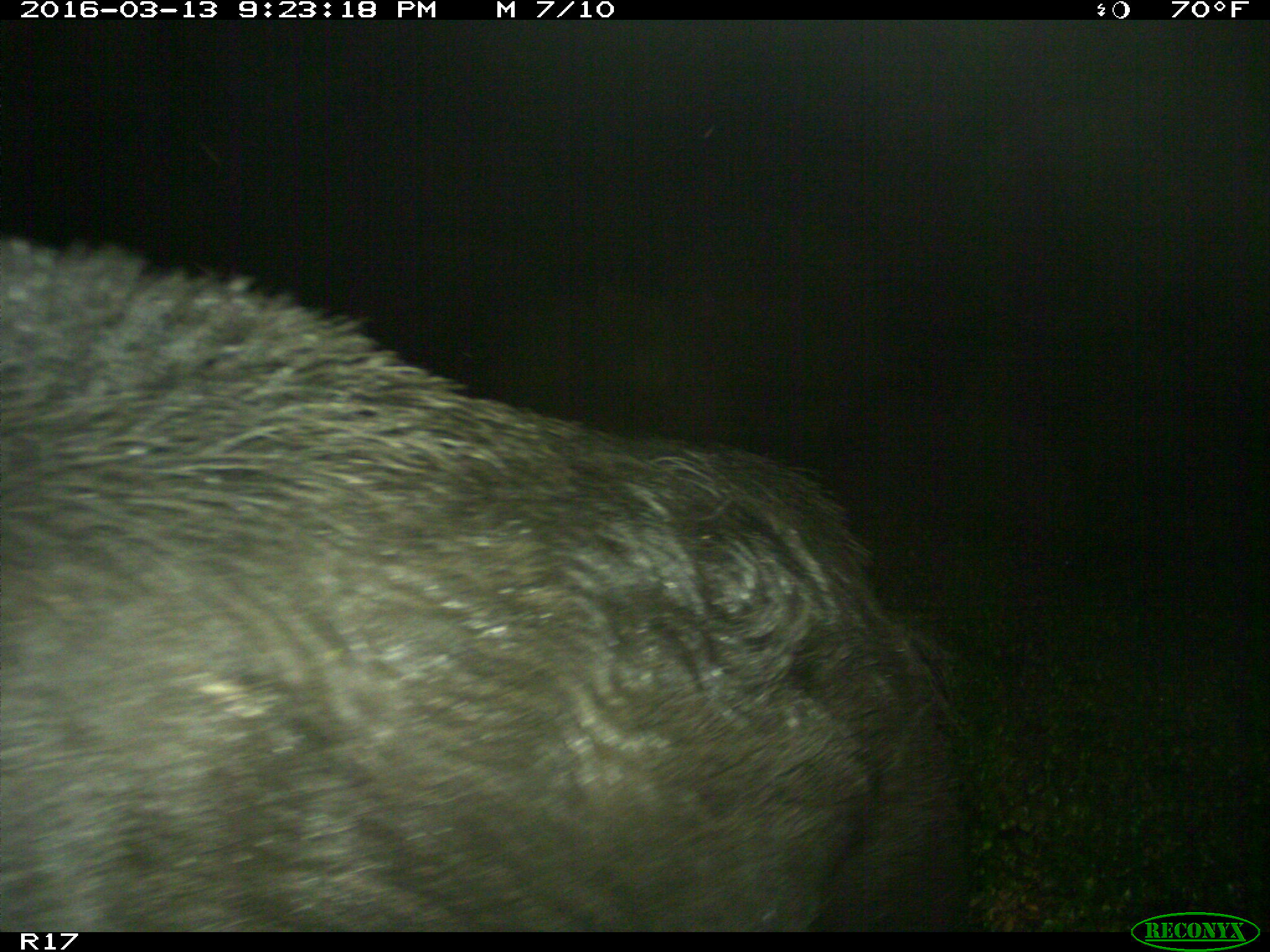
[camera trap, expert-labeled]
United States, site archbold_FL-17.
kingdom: Animalia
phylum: Chordata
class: Mammalia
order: Artiodactyla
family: Suidae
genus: Sus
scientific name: Sus scrofa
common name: wild boar